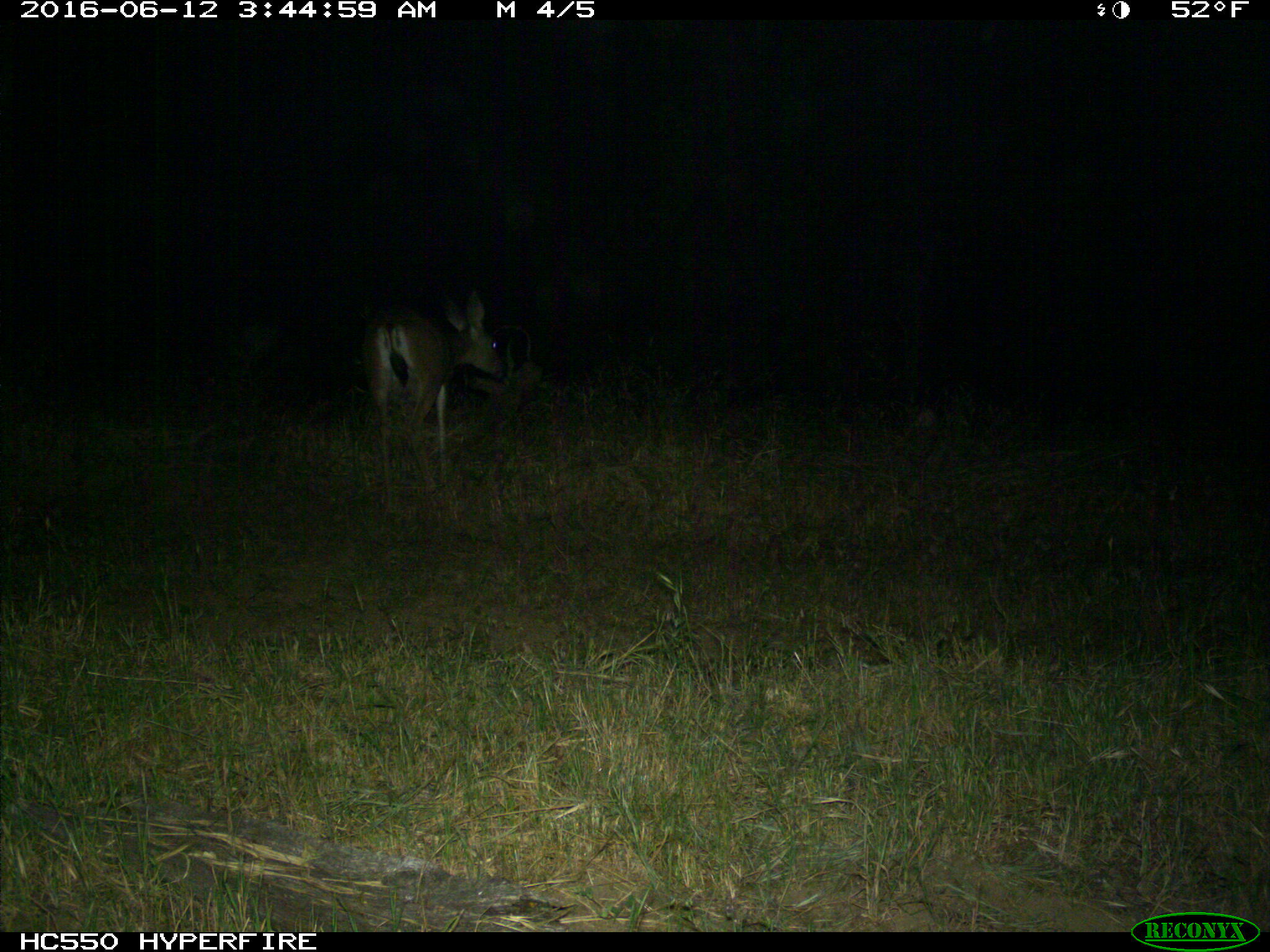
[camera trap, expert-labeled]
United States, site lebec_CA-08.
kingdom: Animalia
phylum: Chordata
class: Mammalia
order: Artiodactyla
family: Cervidae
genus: Odocoileus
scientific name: Odocoileus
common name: deer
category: unidentified deer